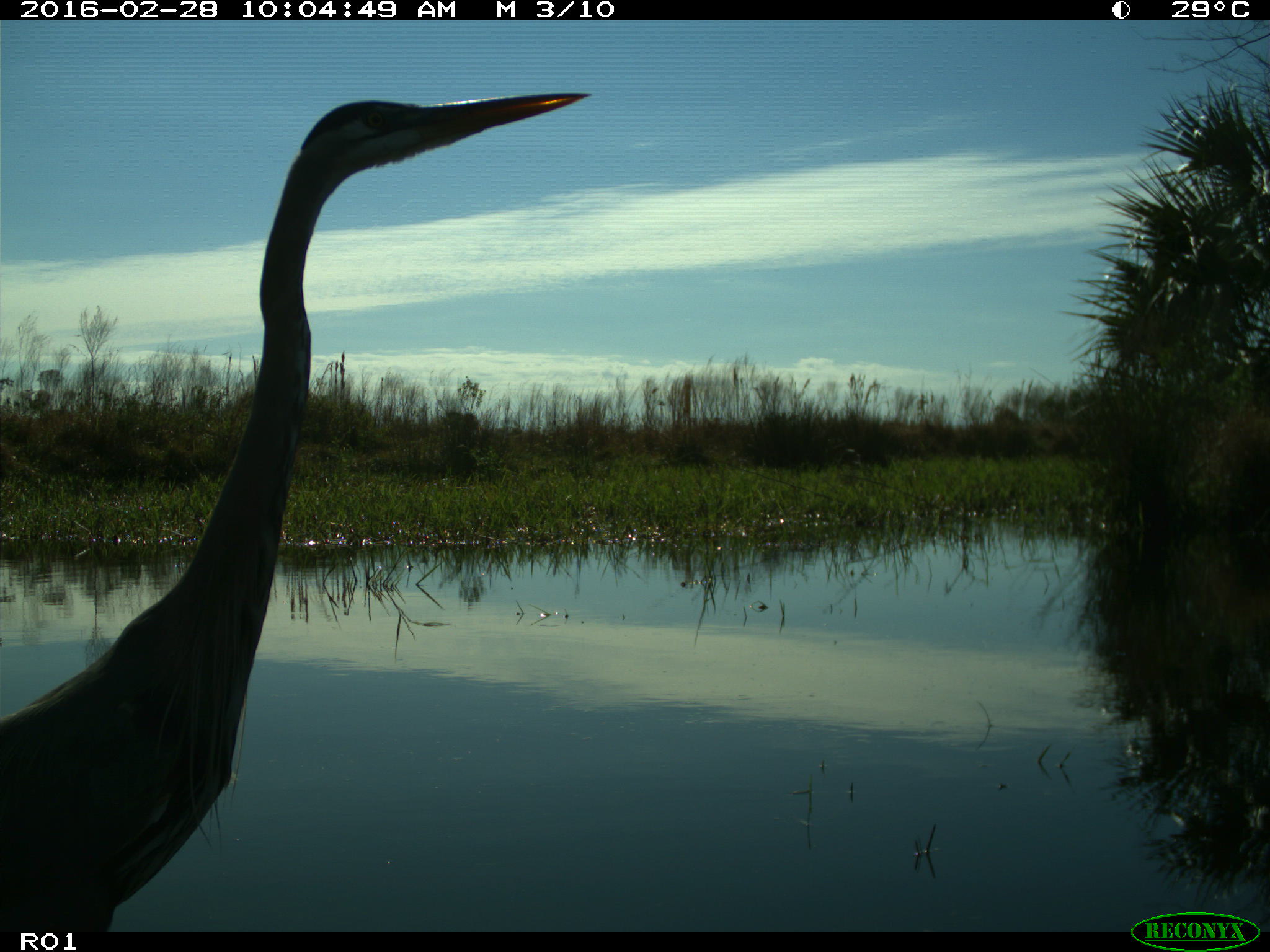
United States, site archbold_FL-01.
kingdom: Animalia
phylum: Chordata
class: Aves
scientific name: Aves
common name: birds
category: unidentified bird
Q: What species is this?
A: Unidentified bird (birds) (Aves).